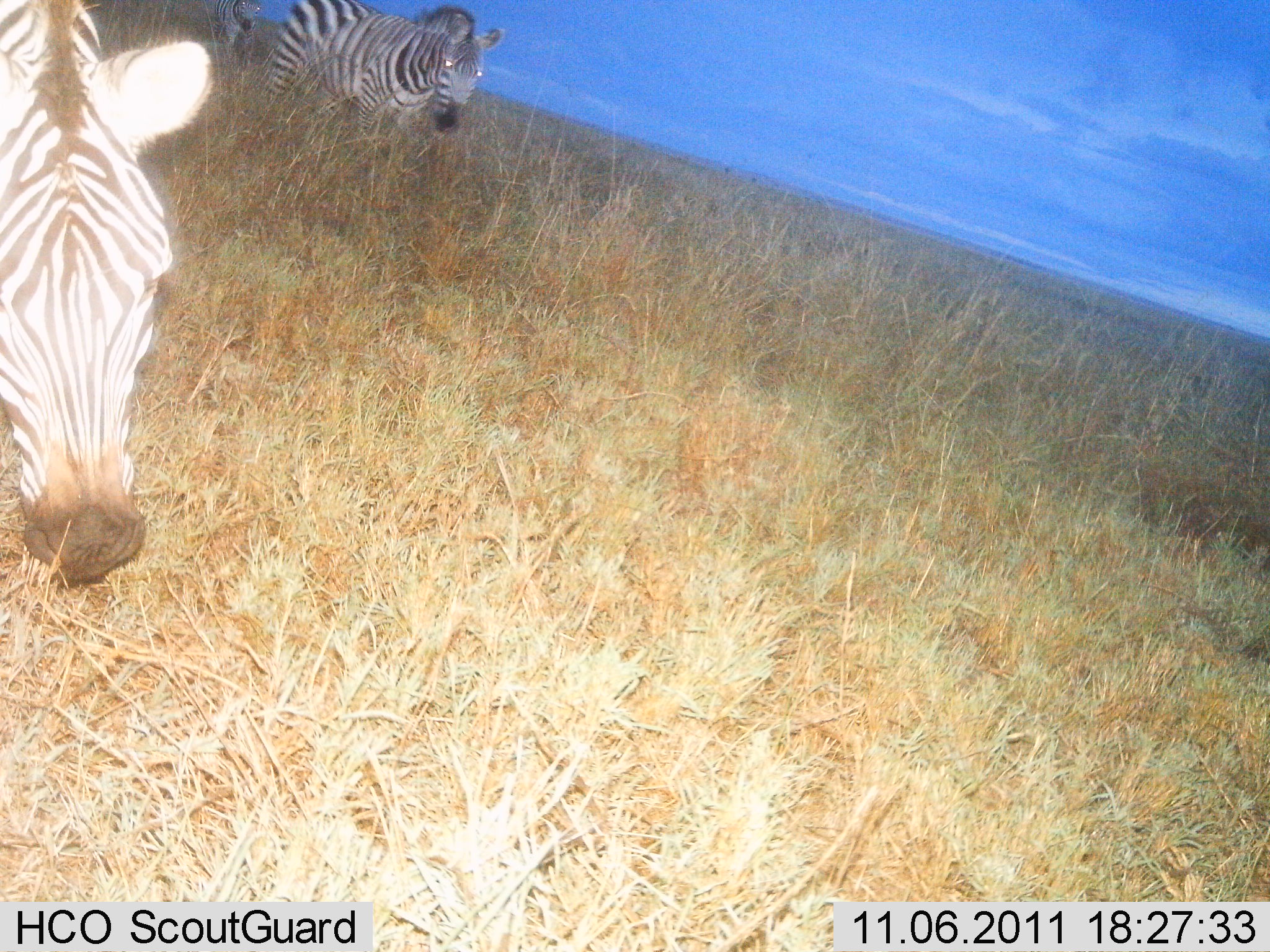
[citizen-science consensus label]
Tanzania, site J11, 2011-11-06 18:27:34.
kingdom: Animalia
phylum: Chordata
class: Mammalia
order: Perissodactyla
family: Equidae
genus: Equus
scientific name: Equus quagga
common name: plains zebra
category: zebra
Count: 3.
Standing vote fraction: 33%.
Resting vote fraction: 0%.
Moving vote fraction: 50%.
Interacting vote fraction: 0%.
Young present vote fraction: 0%.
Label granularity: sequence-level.